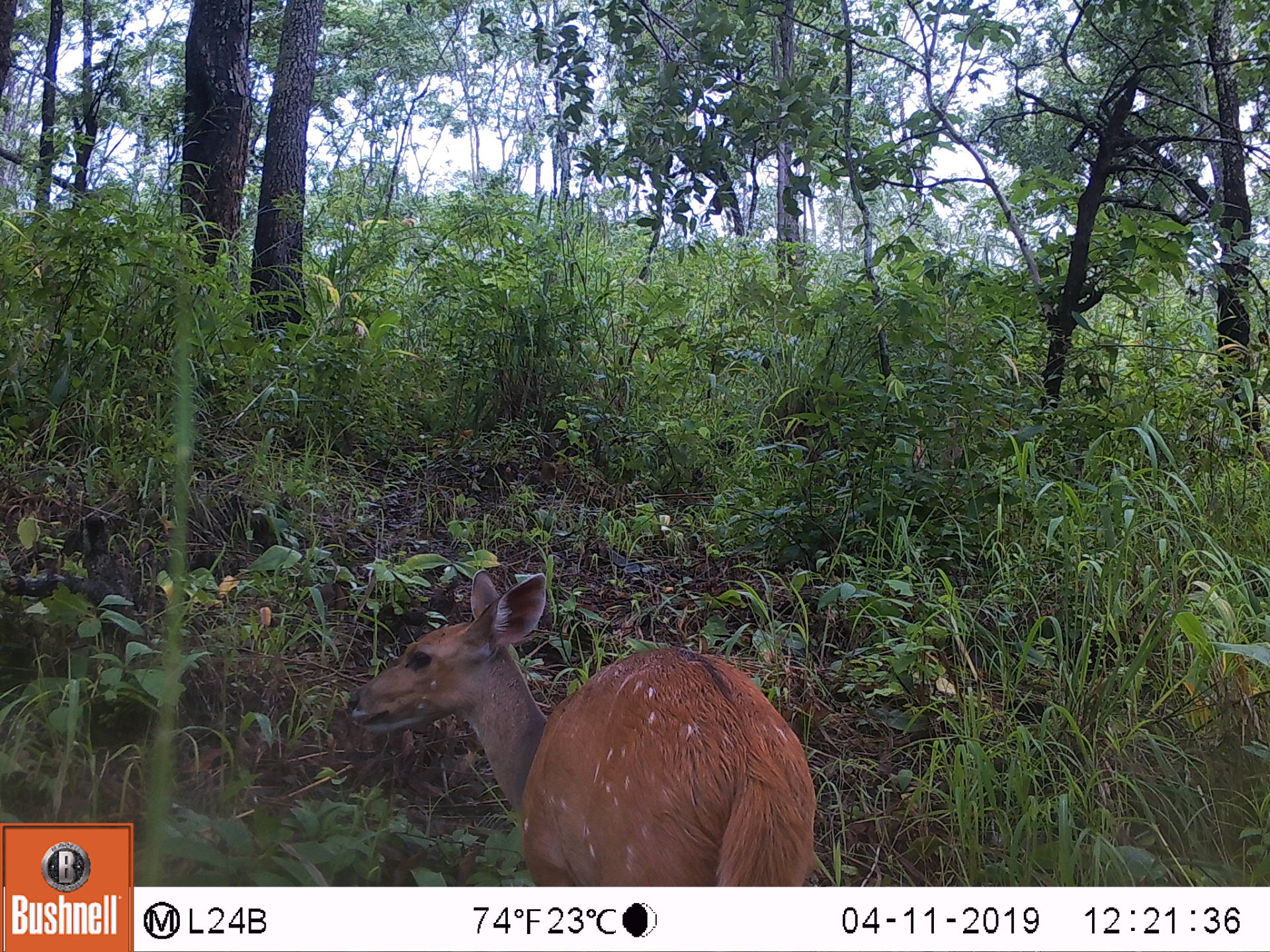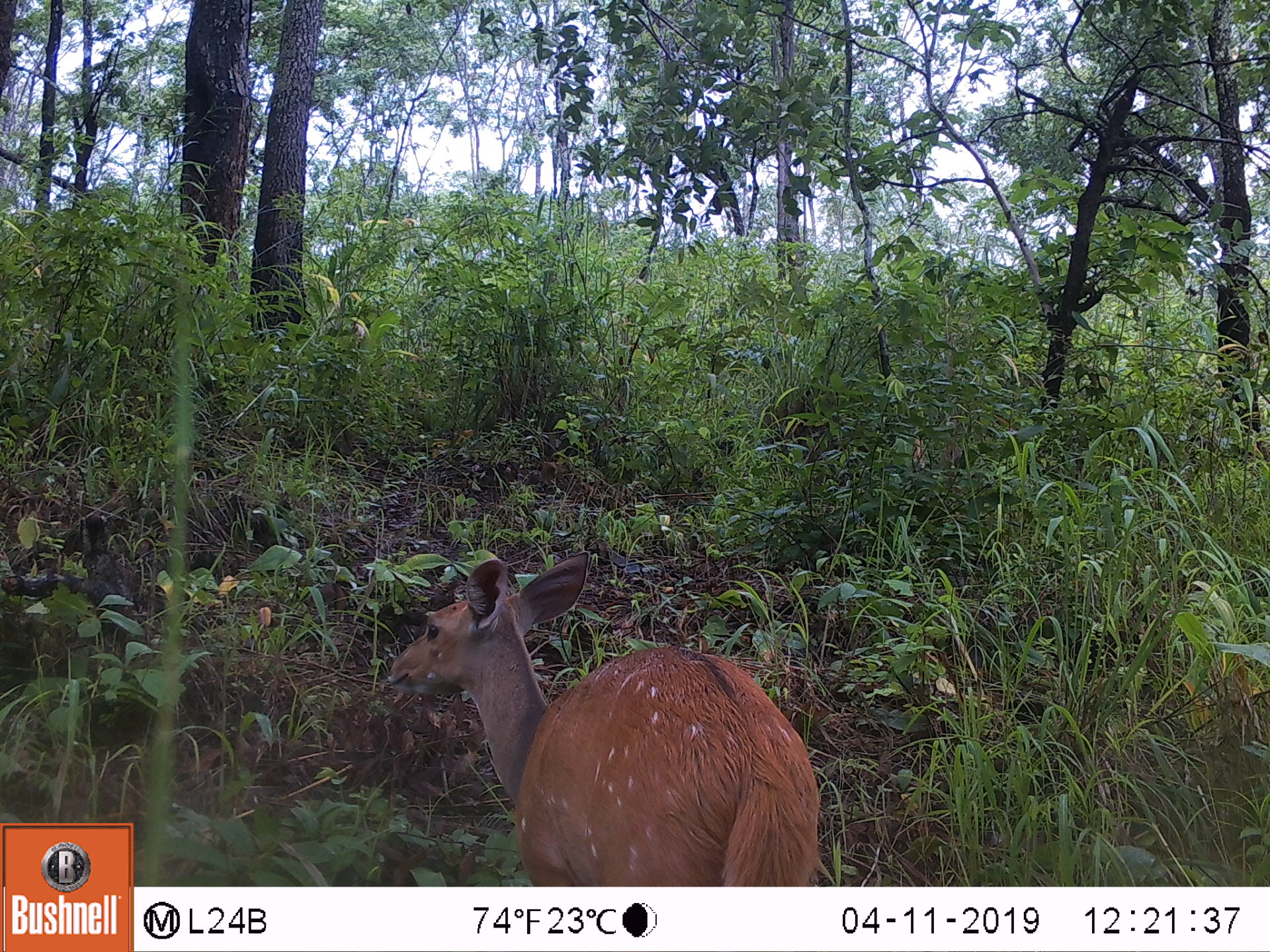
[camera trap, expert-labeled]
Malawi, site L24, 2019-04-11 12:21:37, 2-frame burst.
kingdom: Animalia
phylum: Chordata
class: Mammalia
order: Artiodactyla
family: Bovidae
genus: Tragelaphus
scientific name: Tragelaphus sylvaticus sylvaticus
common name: cape bushbuck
Cape bushbuck (Tragelaphus sylvaticus sylvaticus), count 1.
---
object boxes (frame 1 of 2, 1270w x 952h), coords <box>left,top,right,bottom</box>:
cape bushbuck: <box>327,558,838,883</box>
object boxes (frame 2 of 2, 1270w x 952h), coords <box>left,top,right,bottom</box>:
cape bushbuck: <box>373,544,835,883</box>